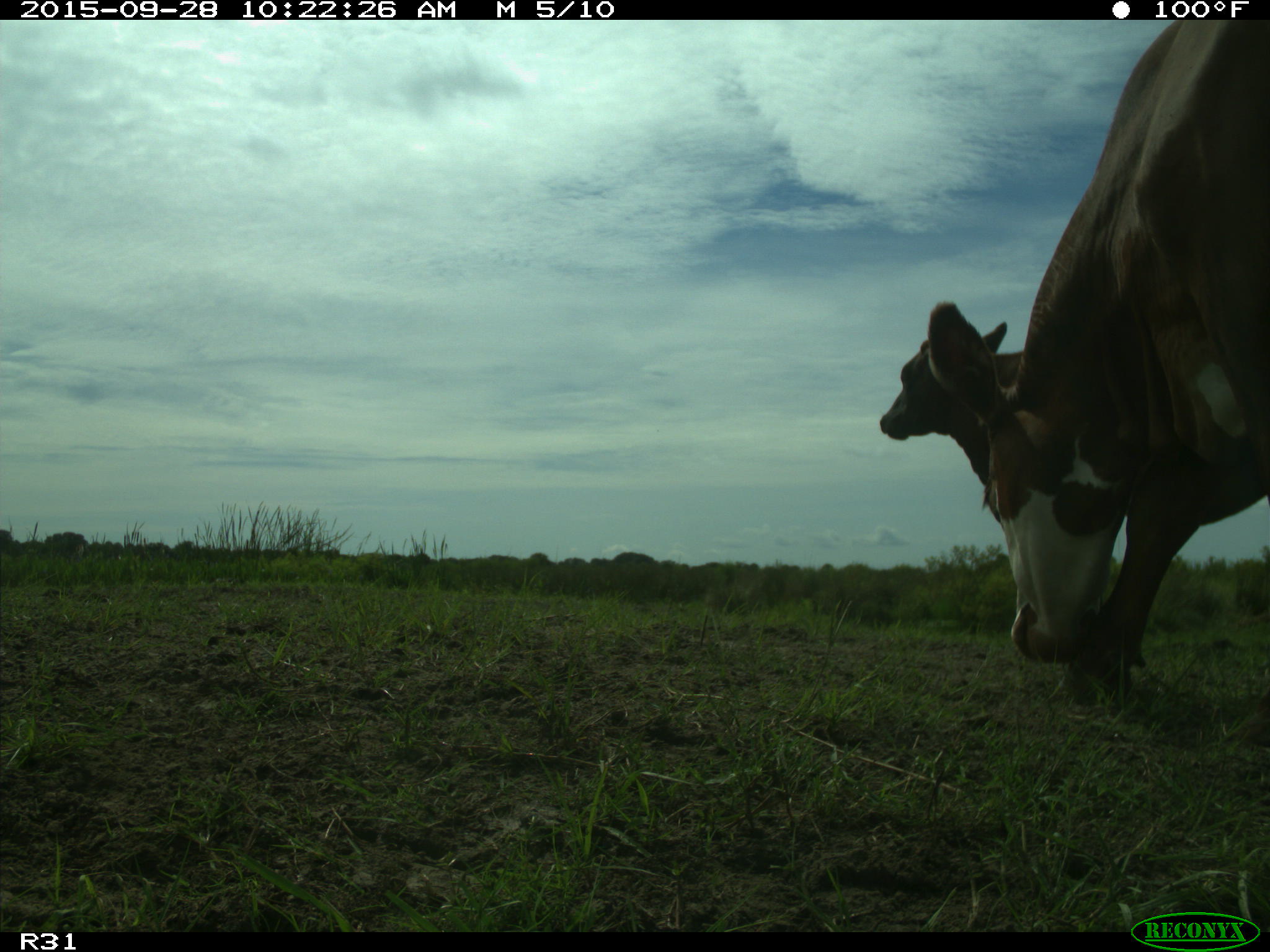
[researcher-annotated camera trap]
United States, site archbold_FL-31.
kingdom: Animalia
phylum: Chordata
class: Mammalia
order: Artiodactyla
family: Bovidae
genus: Bos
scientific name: Bos taurus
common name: domestic cow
Bos taurus (domestic cow).